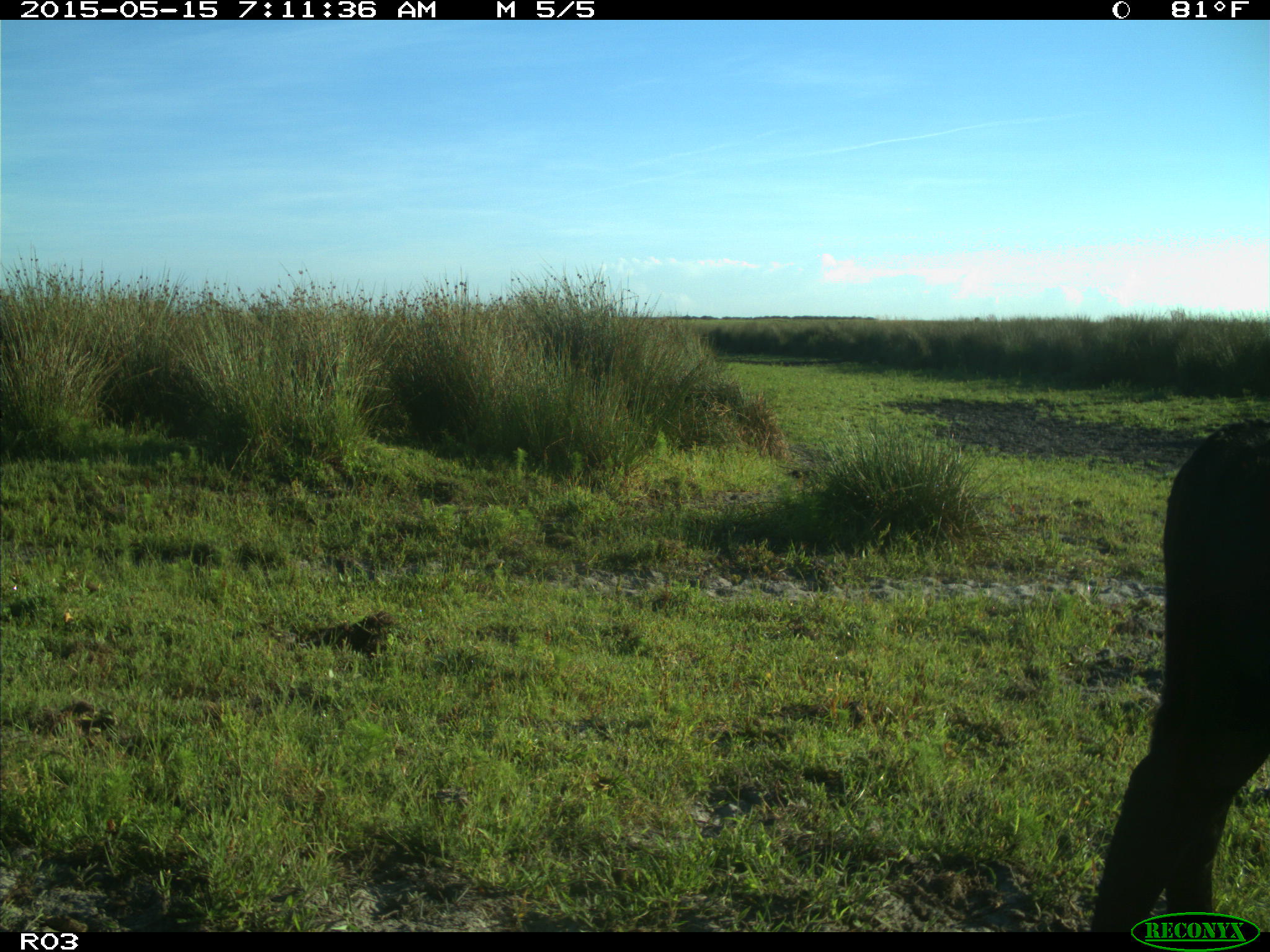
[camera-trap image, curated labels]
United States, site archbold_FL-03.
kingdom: Animalia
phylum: Chordata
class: Mammalia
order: Artiodactyla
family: Bovidae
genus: Bos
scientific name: Bos taurus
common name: domestic cow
Bos taurus (domestic cow).